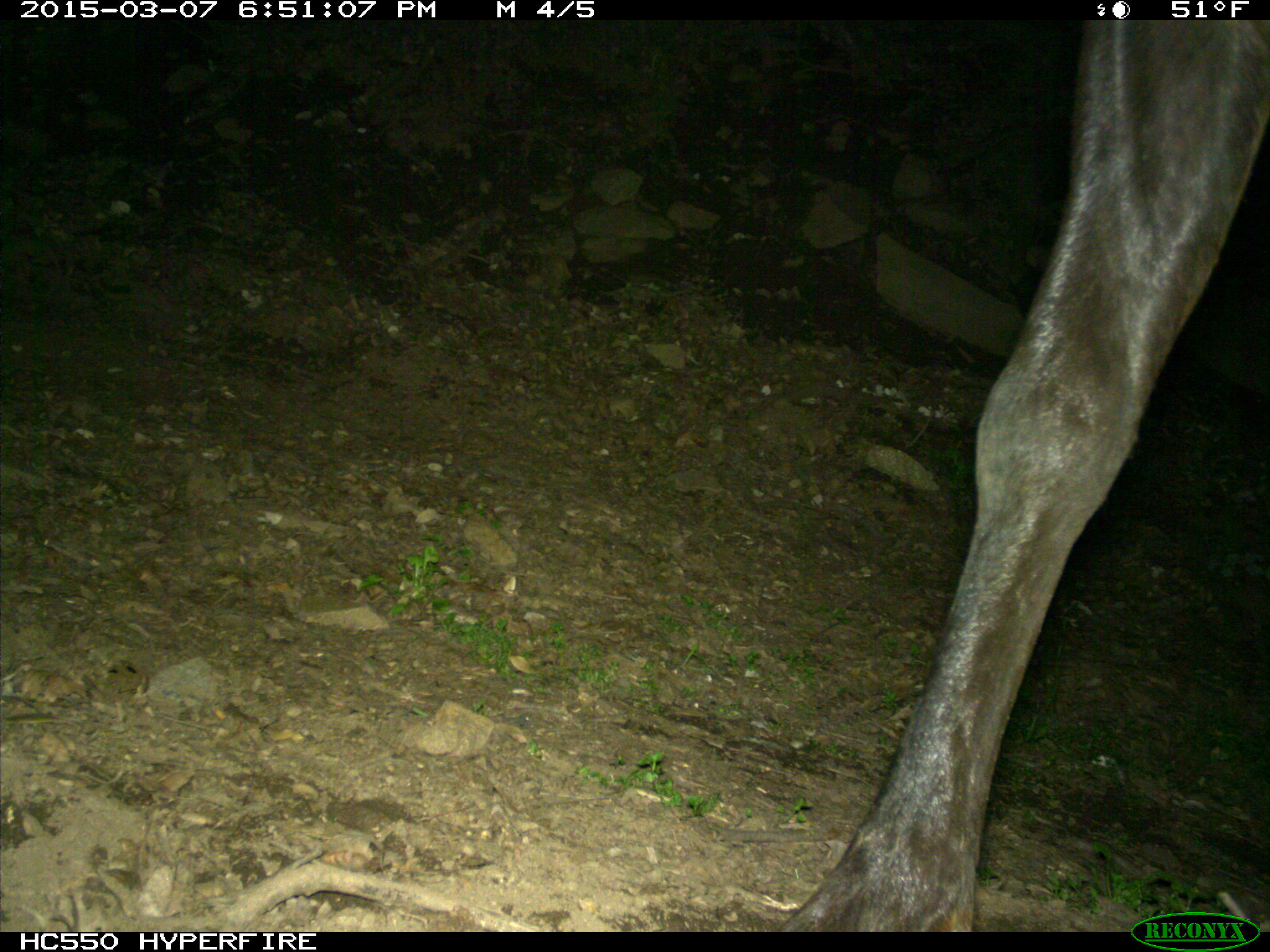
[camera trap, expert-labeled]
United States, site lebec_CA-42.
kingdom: Animalia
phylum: Chordata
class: Mammalia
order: Artiodactyla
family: Cervidae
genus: Cervus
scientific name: Cervus canadensis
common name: elk